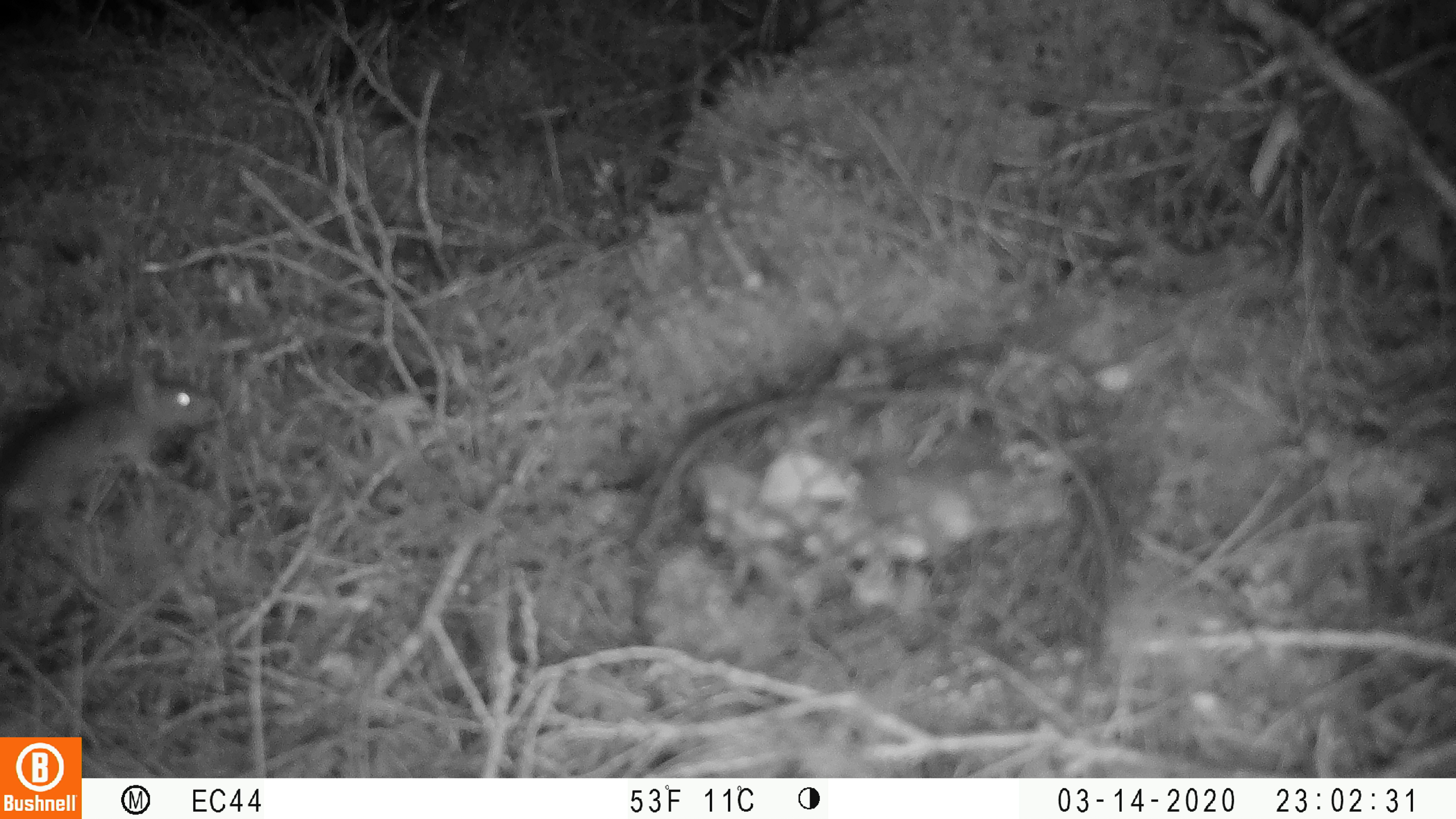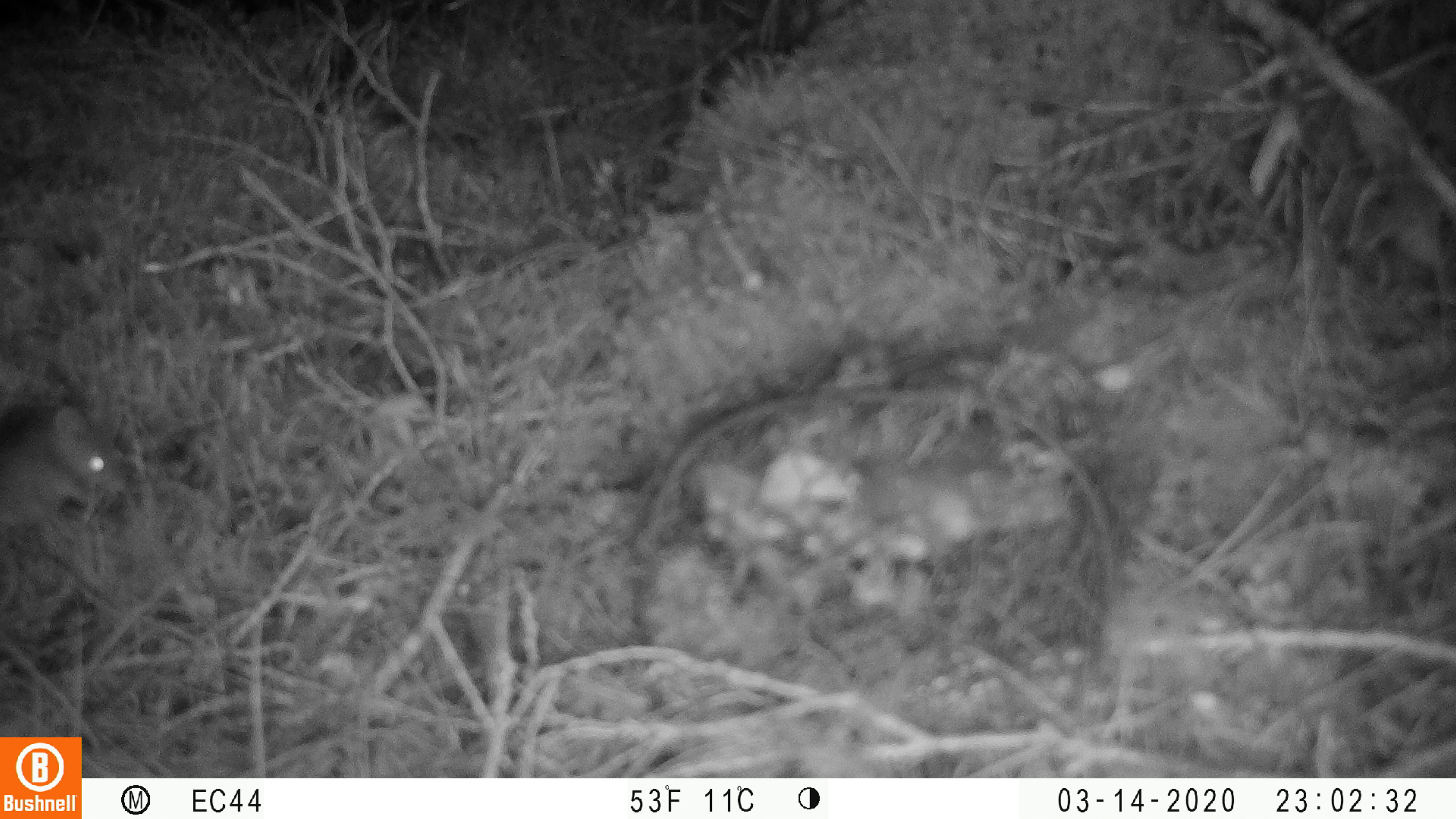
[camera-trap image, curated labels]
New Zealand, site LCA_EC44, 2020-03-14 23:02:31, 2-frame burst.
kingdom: Animalia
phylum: Chordata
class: Mammalia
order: Rodentia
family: Muridae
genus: Rattus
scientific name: Rattus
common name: rat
Rat (Rattus).